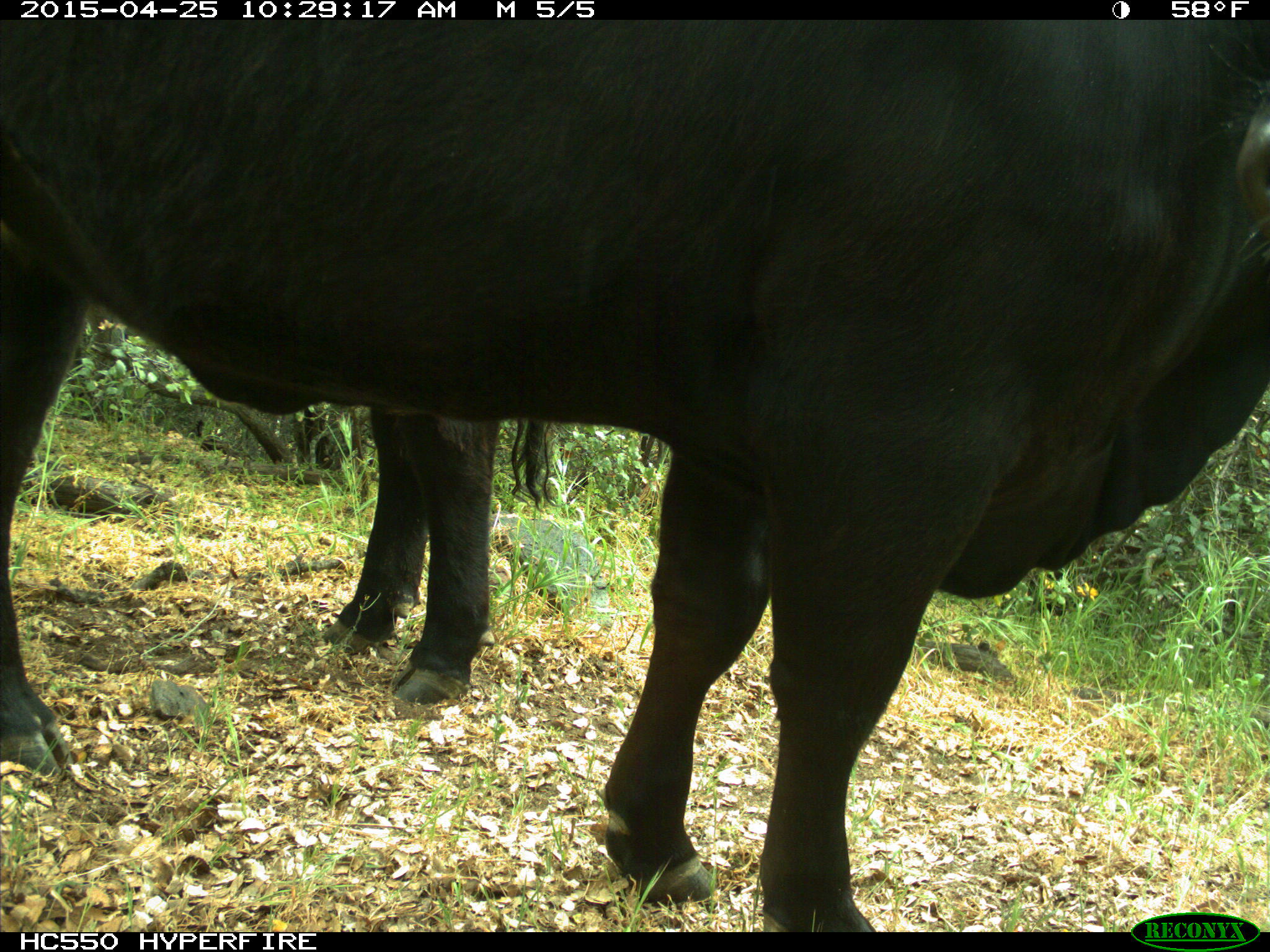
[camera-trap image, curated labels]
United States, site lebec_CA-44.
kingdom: Animalia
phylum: Chordata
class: Mammalia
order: Artiodactyla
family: Suidae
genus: Sus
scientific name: Sus scrofa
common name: wild boar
Sus scrofa (wild boar).